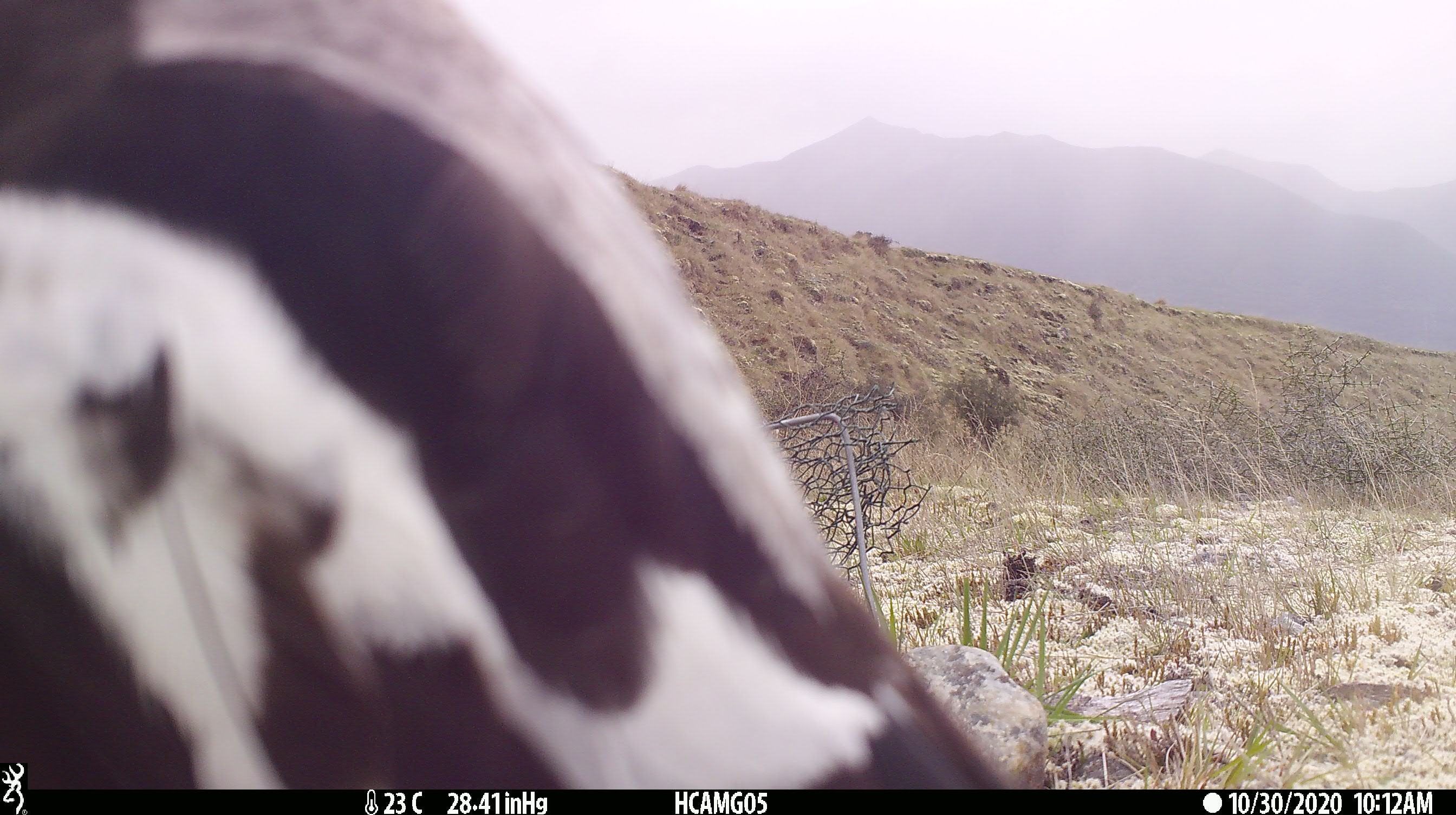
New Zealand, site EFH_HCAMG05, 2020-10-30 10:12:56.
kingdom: Animalia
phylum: Chordata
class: Aves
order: Passeriformes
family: Artamidae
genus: Gymnorhina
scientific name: Gymnorhina tibicen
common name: australian magpie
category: magpie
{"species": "magpie (australian magpie) (Gymnorhina tibicen)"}